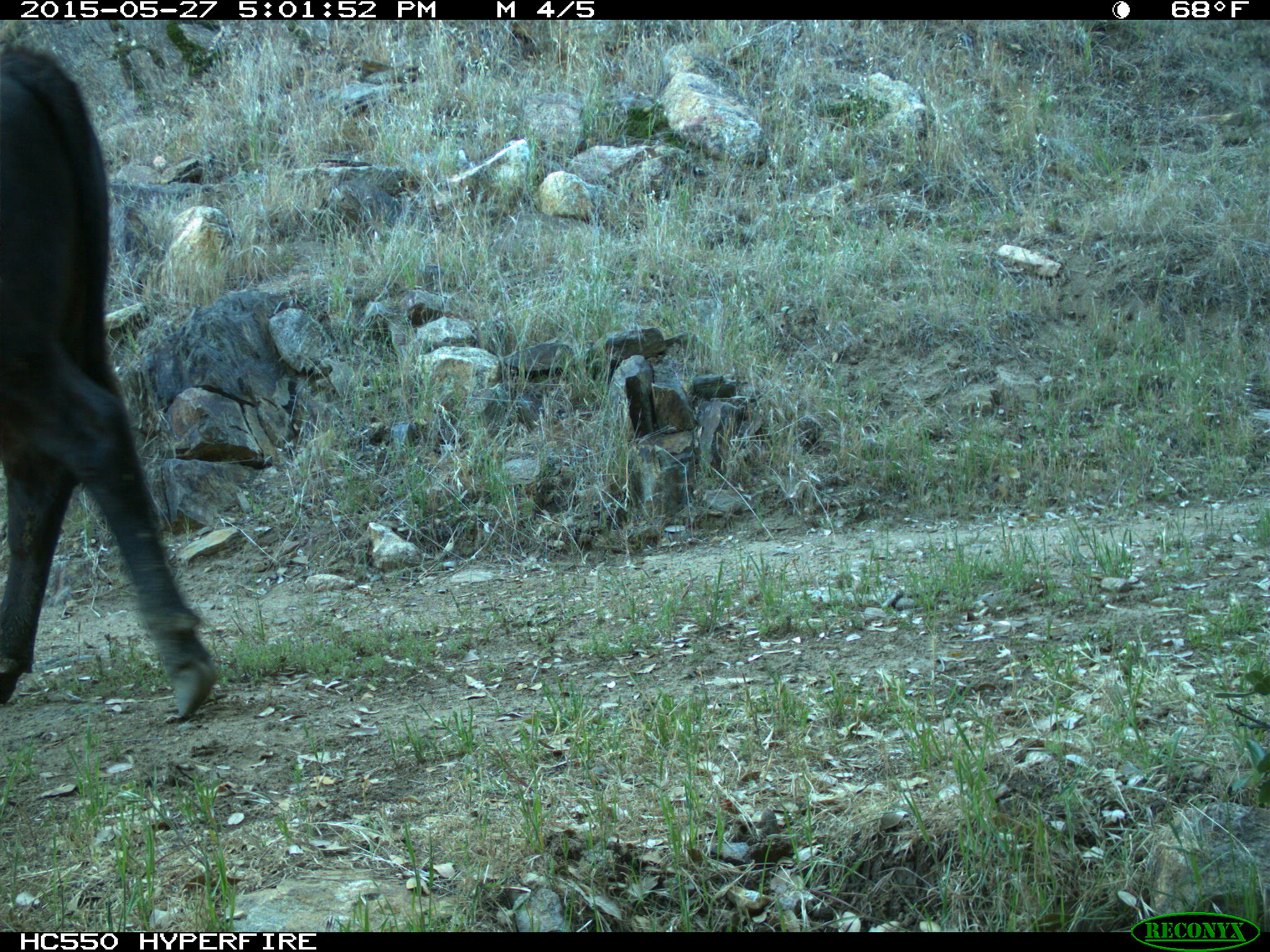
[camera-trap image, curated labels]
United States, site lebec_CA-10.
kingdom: Animalia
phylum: Chordata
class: Mammalia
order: Artiodactyla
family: Bovidae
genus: Bos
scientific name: Bos taurus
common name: domestic cow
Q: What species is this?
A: Bos taurus (domestic cow).